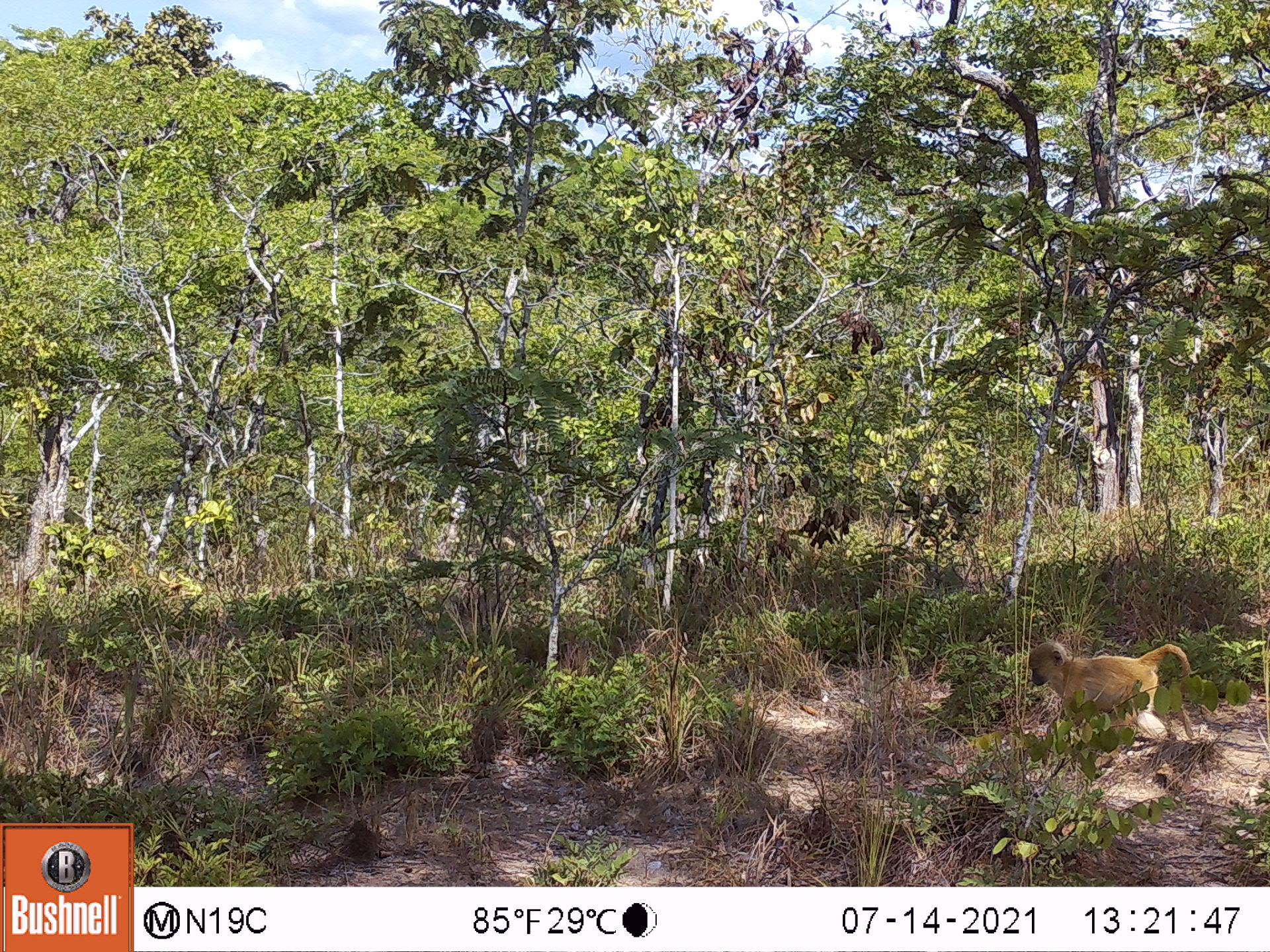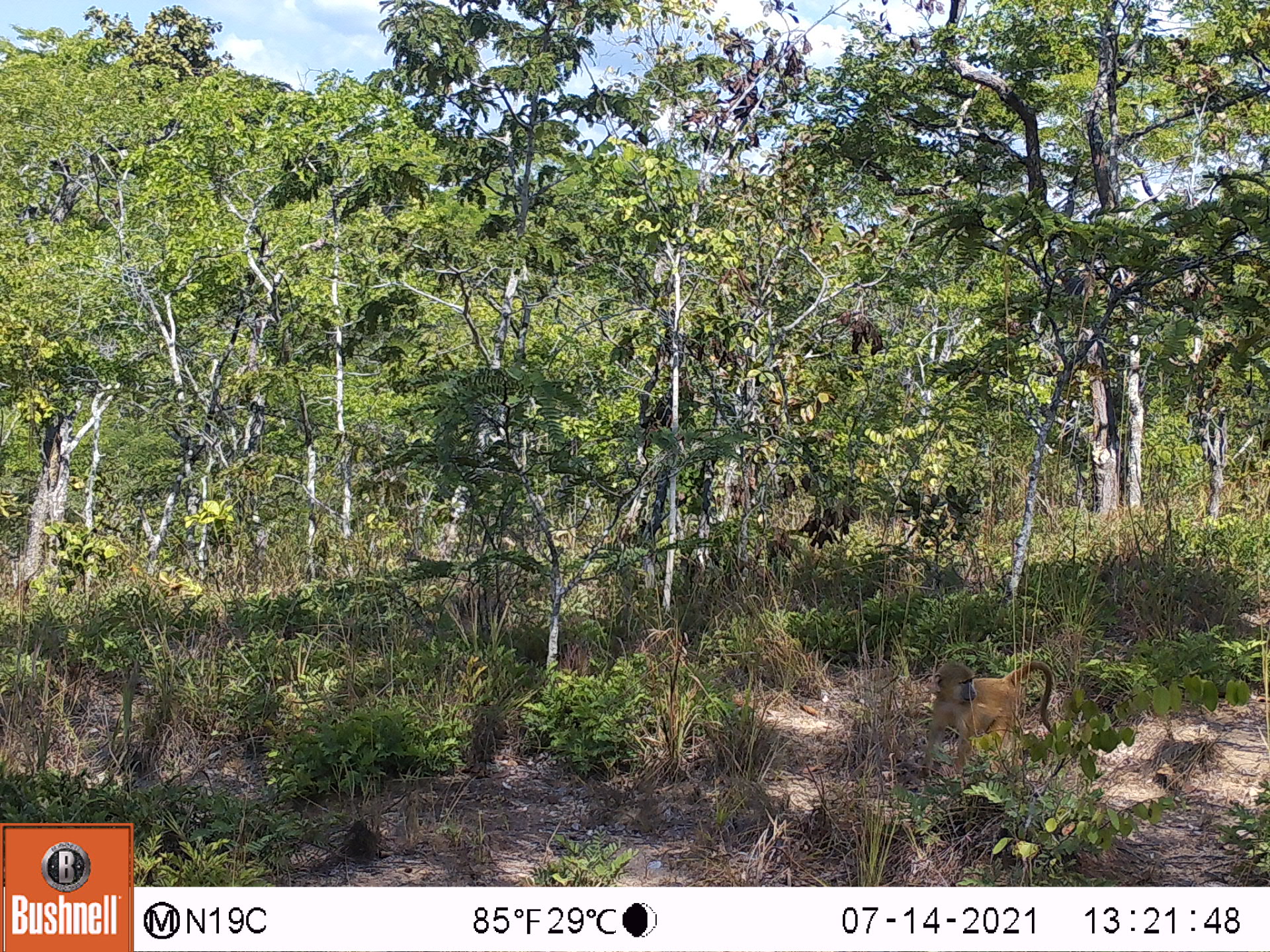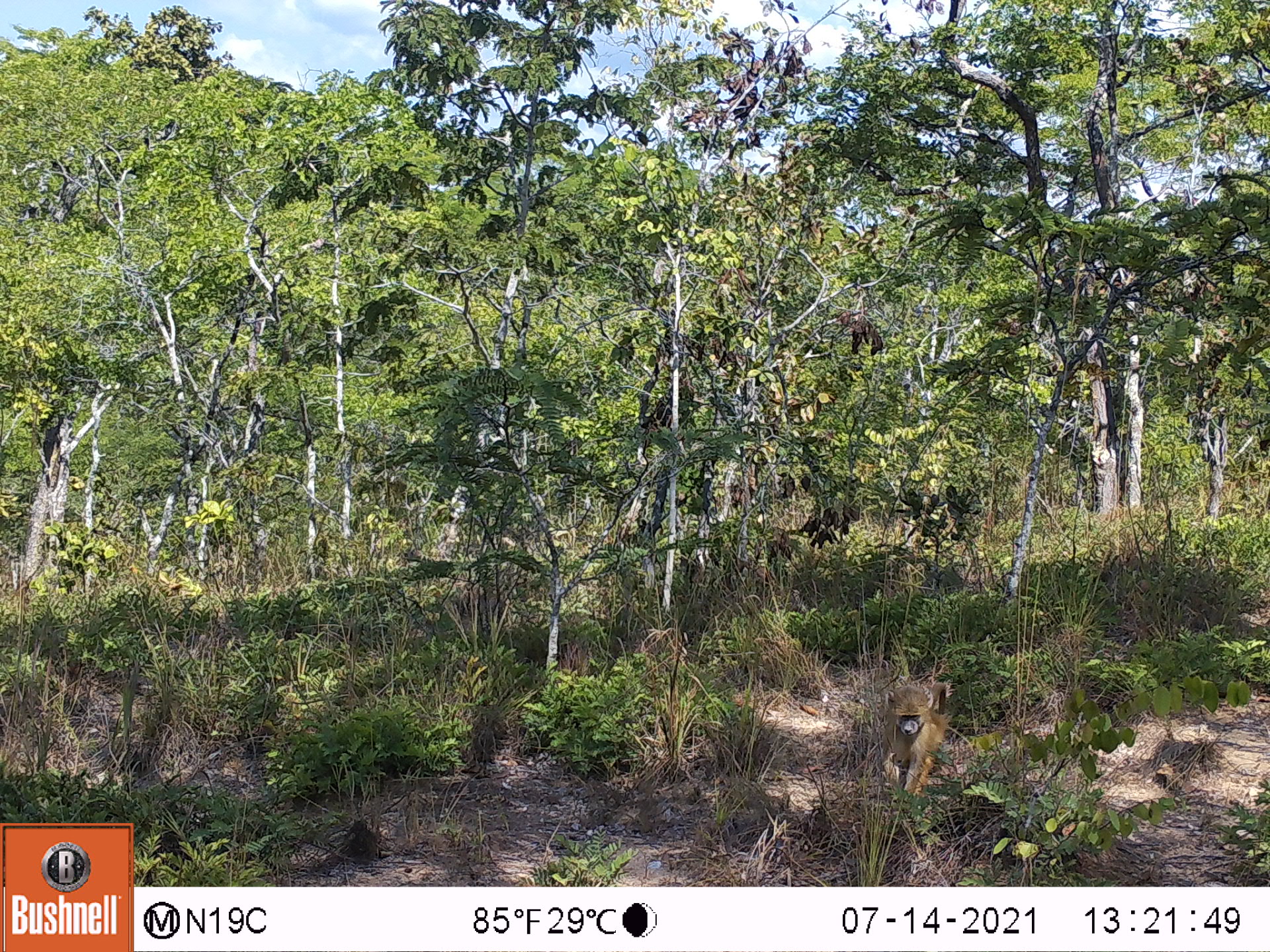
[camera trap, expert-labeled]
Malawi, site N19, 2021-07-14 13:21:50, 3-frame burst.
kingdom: Animalia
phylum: Chordata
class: Mammalia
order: Primates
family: Cercopithecidae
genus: Papio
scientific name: Papio cynocephalus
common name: yellow baboon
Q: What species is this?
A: Yellow baboon (Papio cynocephalus).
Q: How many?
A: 1.